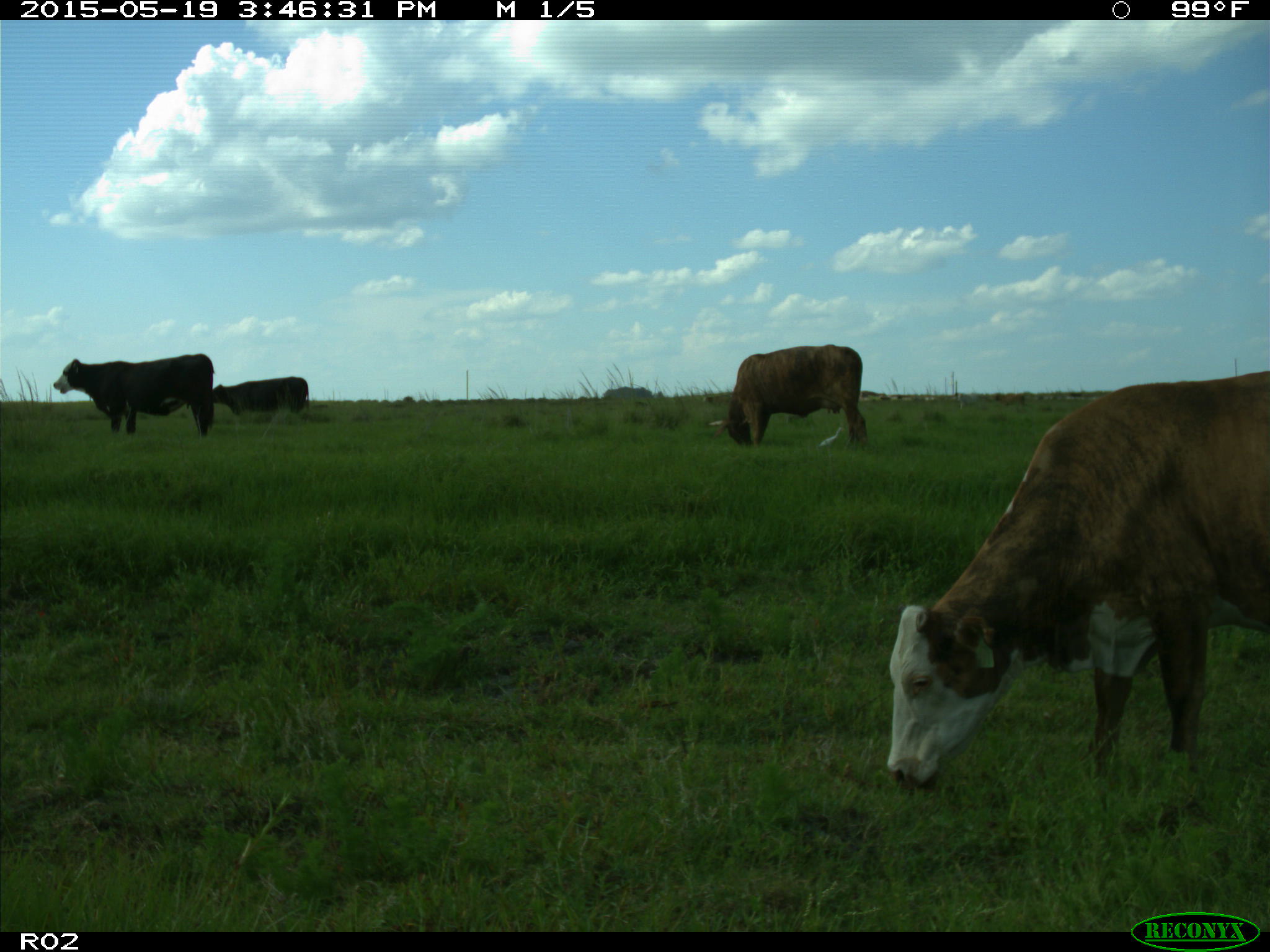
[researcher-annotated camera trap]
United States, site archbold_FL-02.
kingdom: Animalia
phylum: Chordata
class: Mammalia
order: Artiodactyla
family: Bovidae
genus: Bos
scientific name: Bos taurus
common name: domestic cow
Bos taurus (domestic cow).